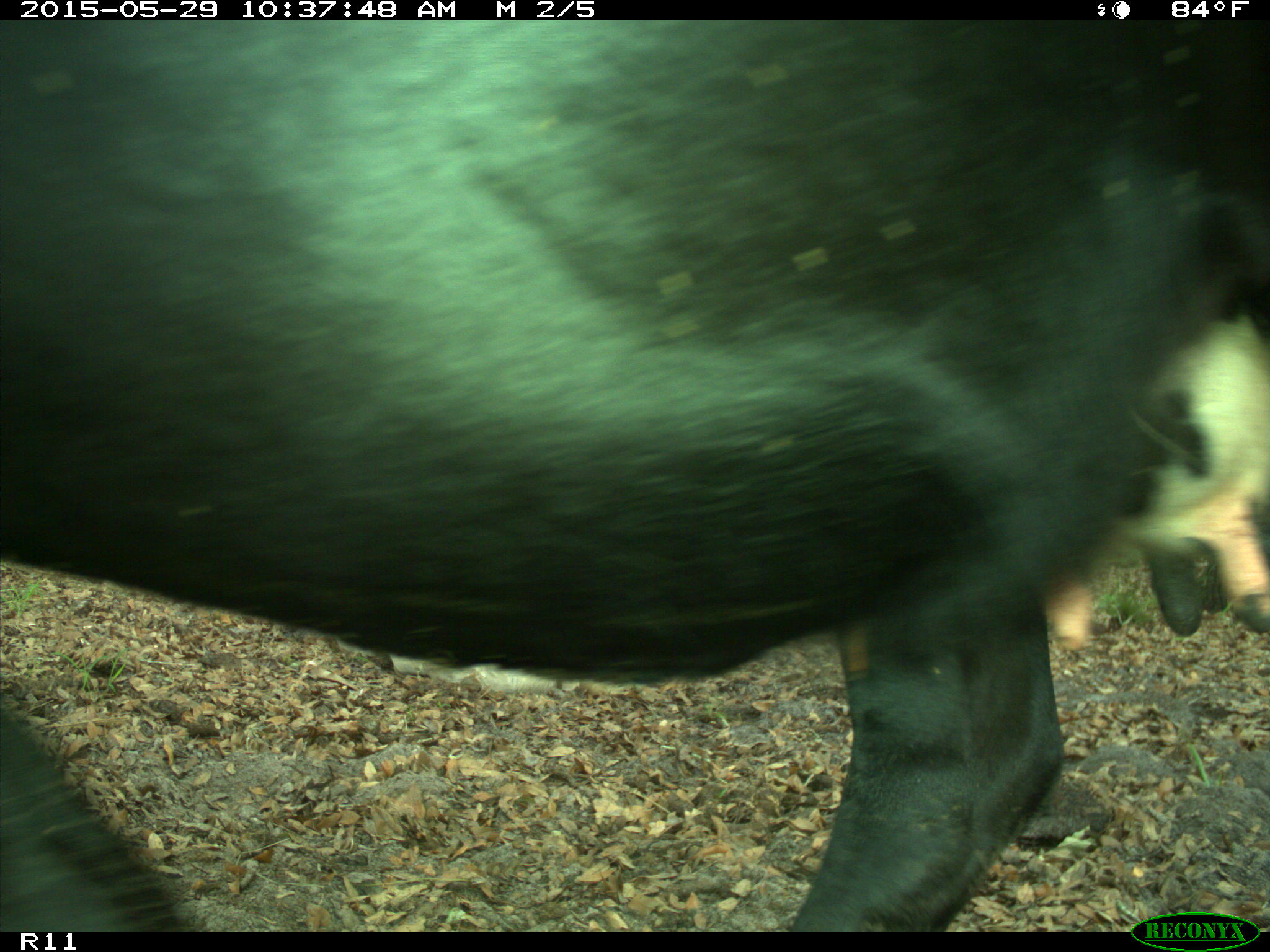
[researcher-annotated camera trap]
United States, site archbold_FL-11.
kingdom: Animalia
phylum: Chordata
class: Mammalia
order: Artiodactyla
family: Bovidae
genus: Bos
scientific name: Bos taurus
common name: domestic cow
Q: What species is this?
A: Bos taurus (domestic cow).